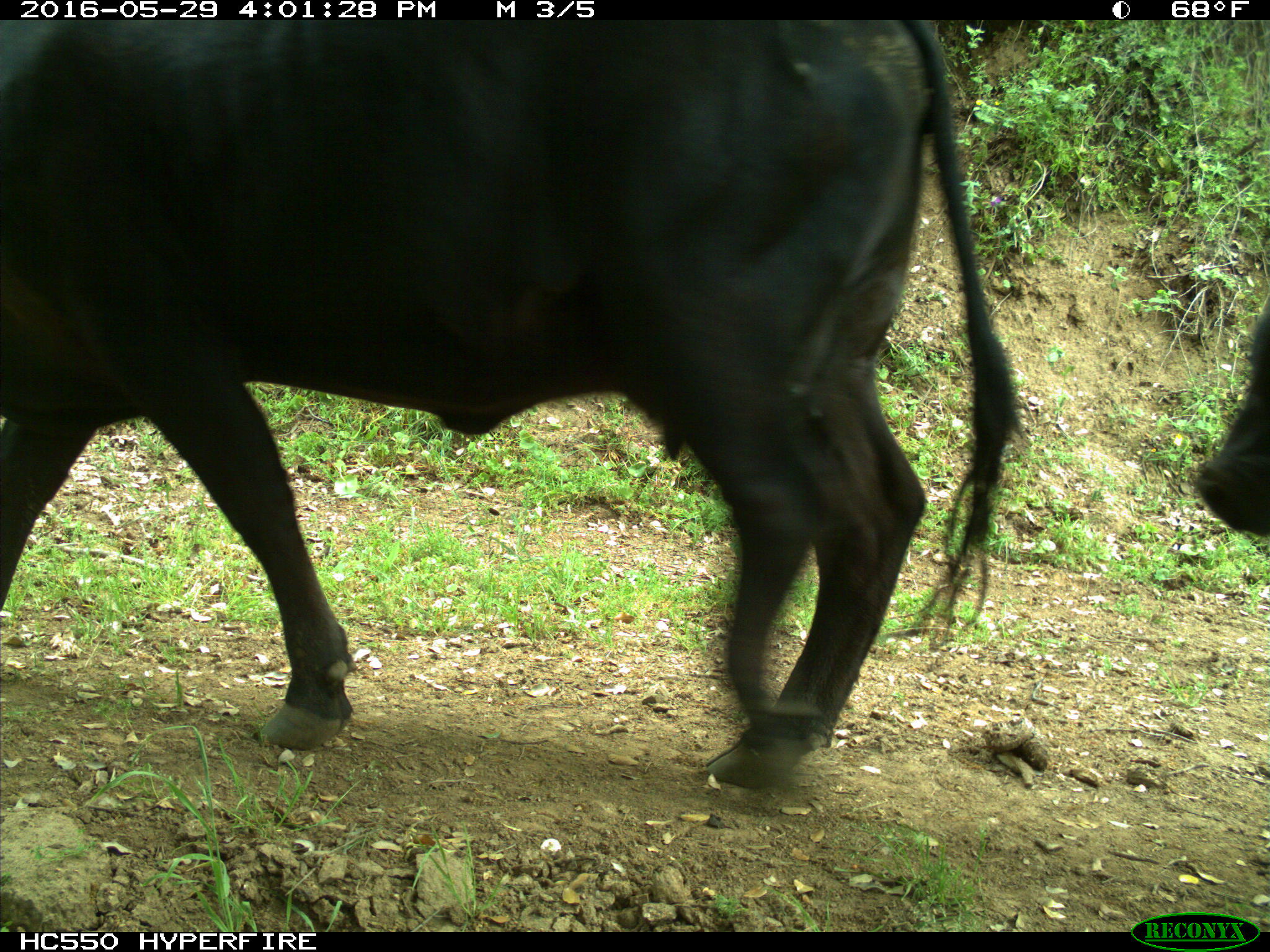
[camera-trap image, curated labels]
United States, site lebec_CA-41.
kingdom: Animalia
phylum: Chordata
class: Mammalia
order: Artiodactyla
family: Bovidae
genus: Bos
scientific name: Bos taurus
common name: domestic cow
Bos taurus (domestic cow).